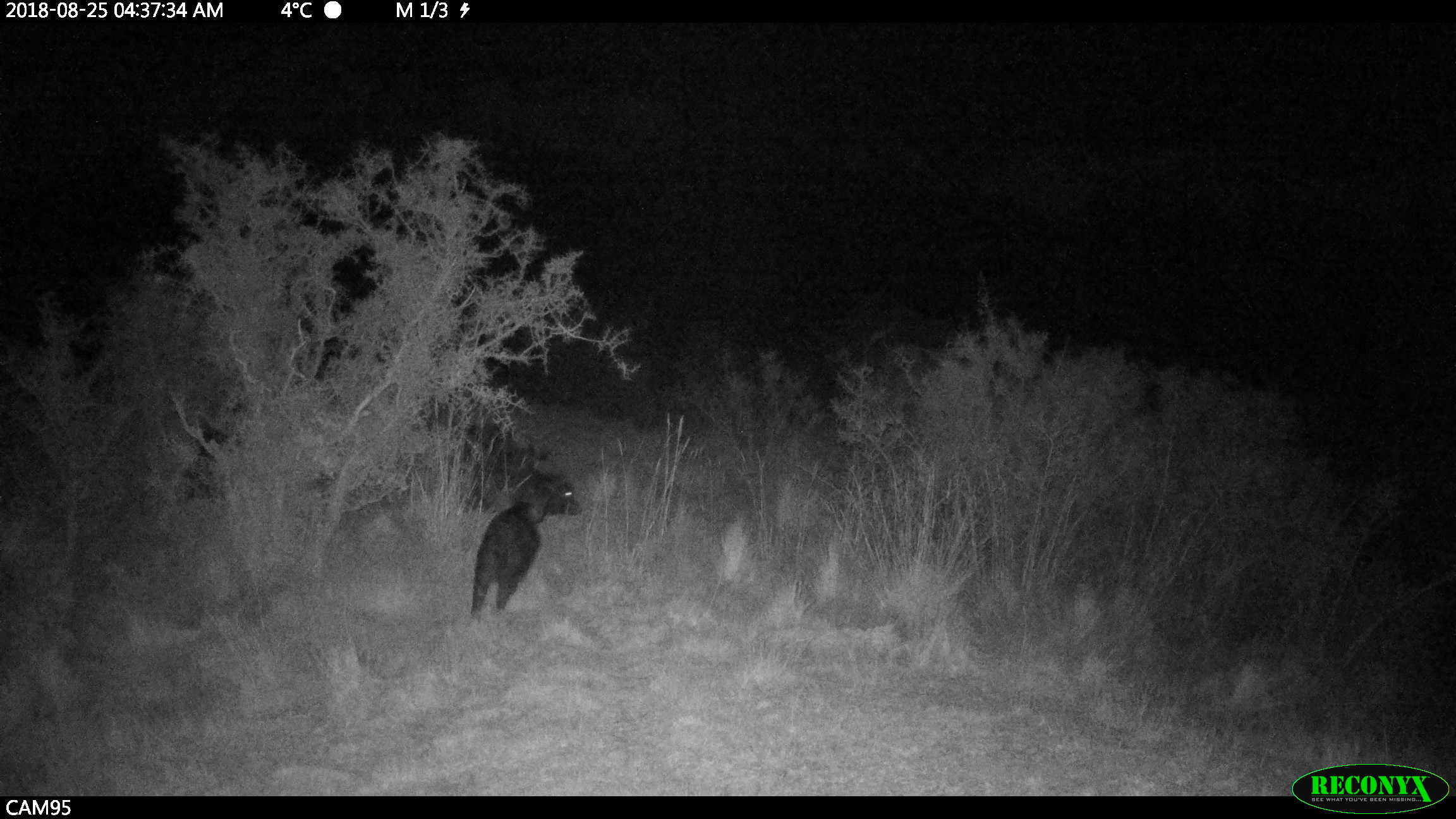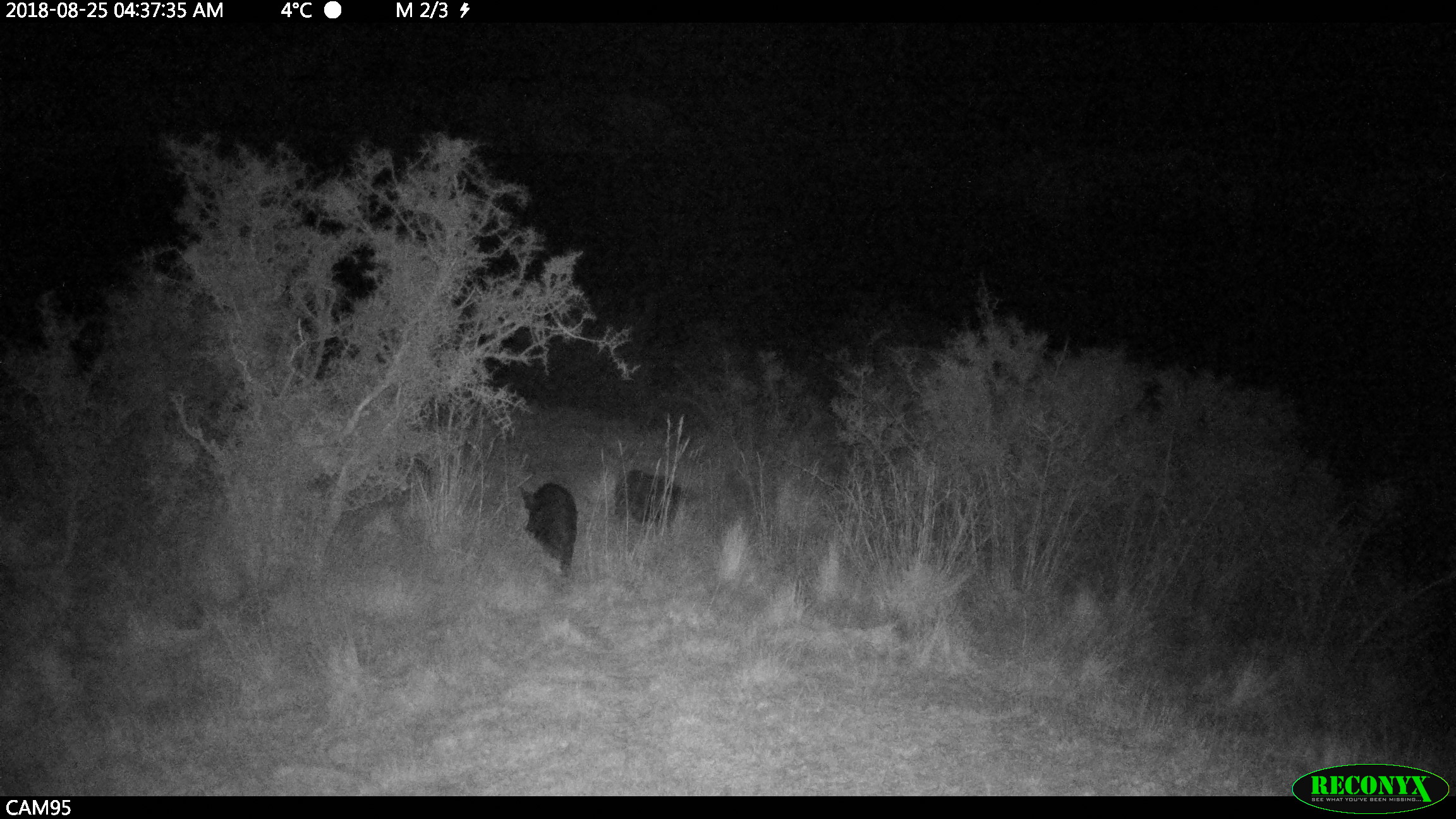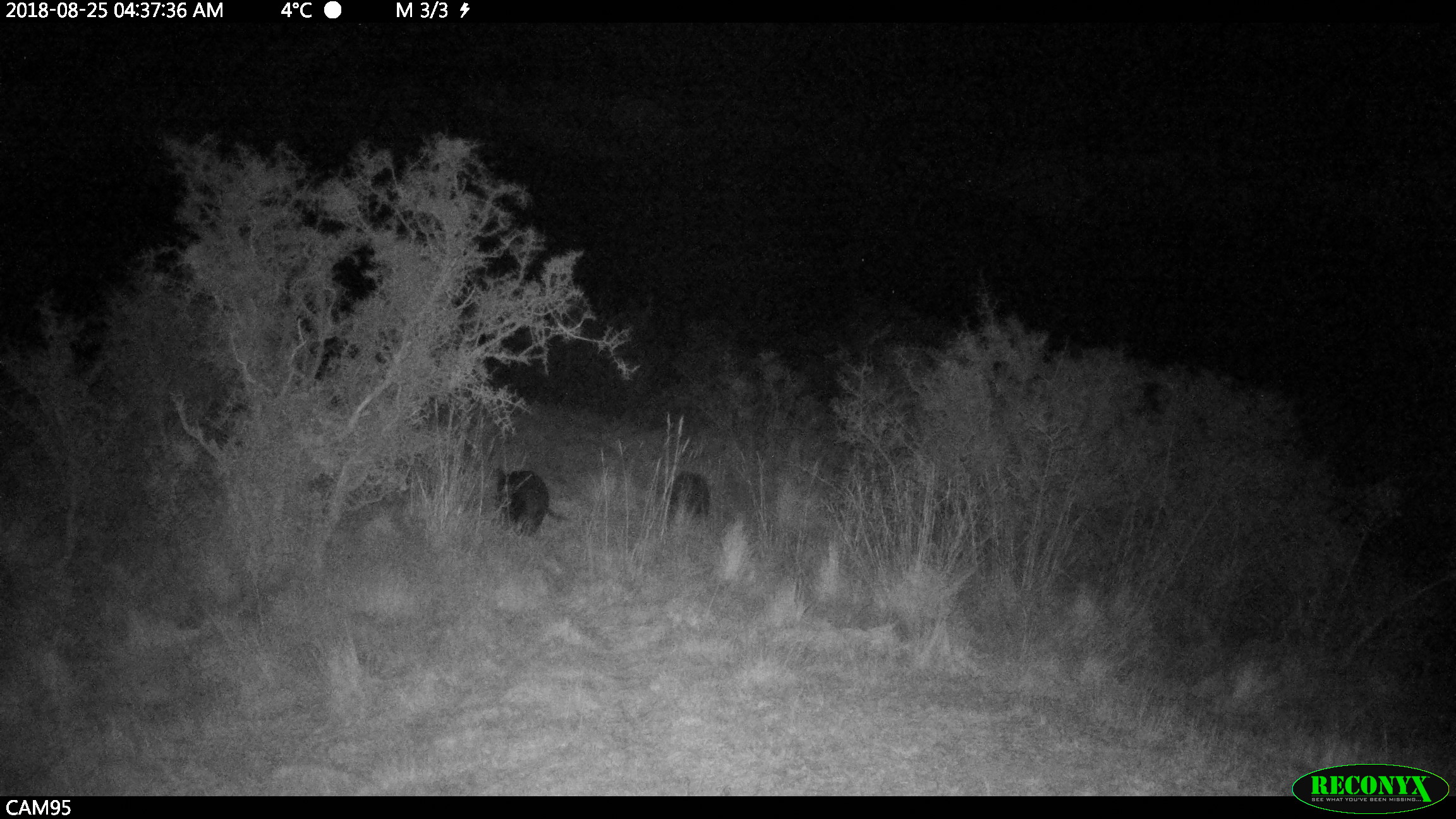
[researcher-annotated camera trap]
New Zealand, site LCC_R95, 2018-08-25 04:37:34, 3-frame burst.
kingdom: Animalia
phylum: Chordata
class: Mammalia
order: Artiodactyla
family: Suidae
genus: Sus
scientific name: Sus scrofa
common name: pig